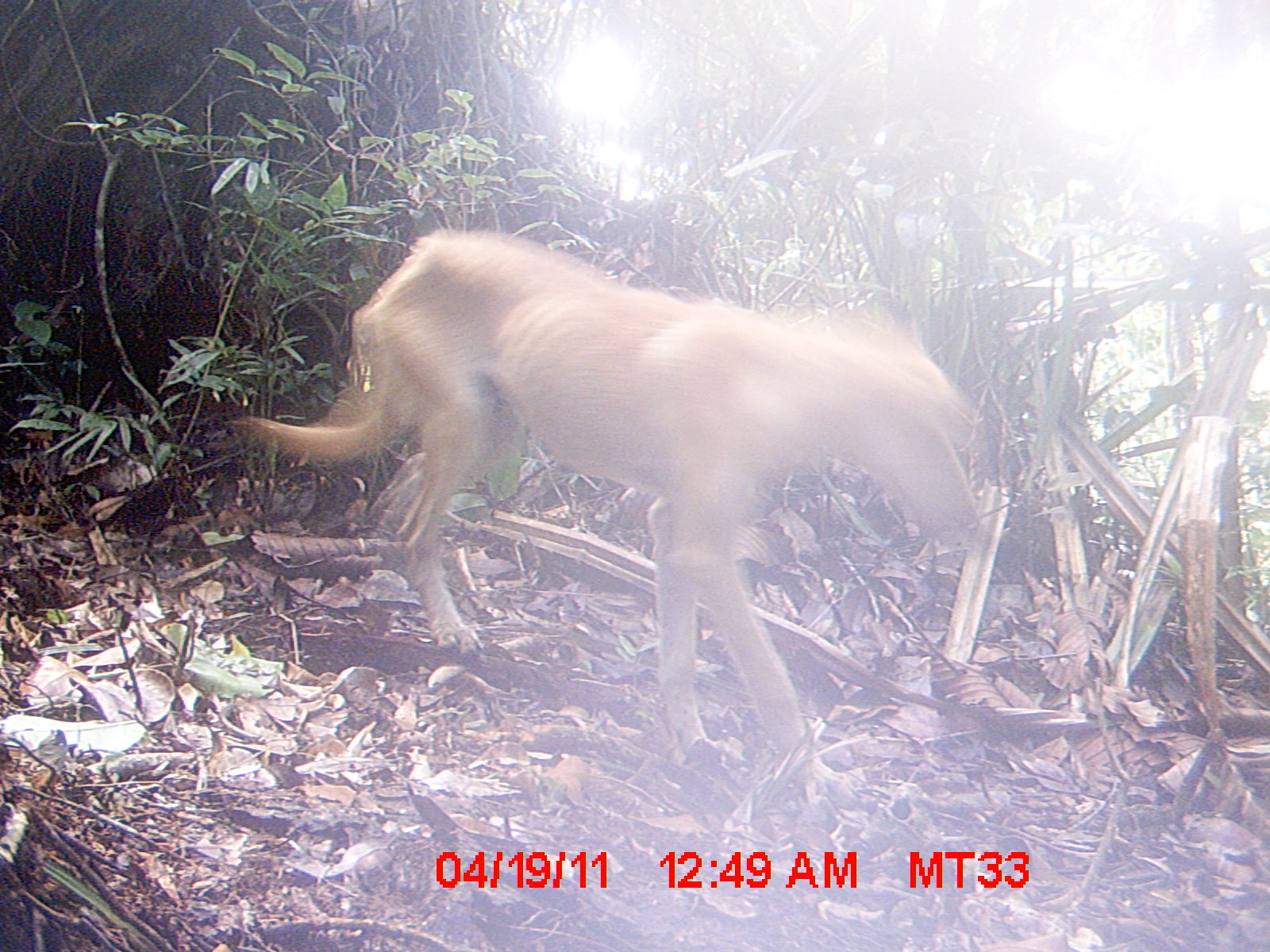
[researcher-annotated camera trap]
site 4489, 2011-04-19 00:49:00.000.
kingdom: Animalia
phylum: Chordata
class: Mammalia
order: Carnivora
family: Canidae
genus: Canis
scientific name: Canis familiaris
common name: domestic dog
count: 1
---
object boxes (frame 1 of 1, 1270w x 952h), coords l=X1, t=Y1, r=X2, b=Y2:
canis familiaris: l=232, t=226, r=977, b=781